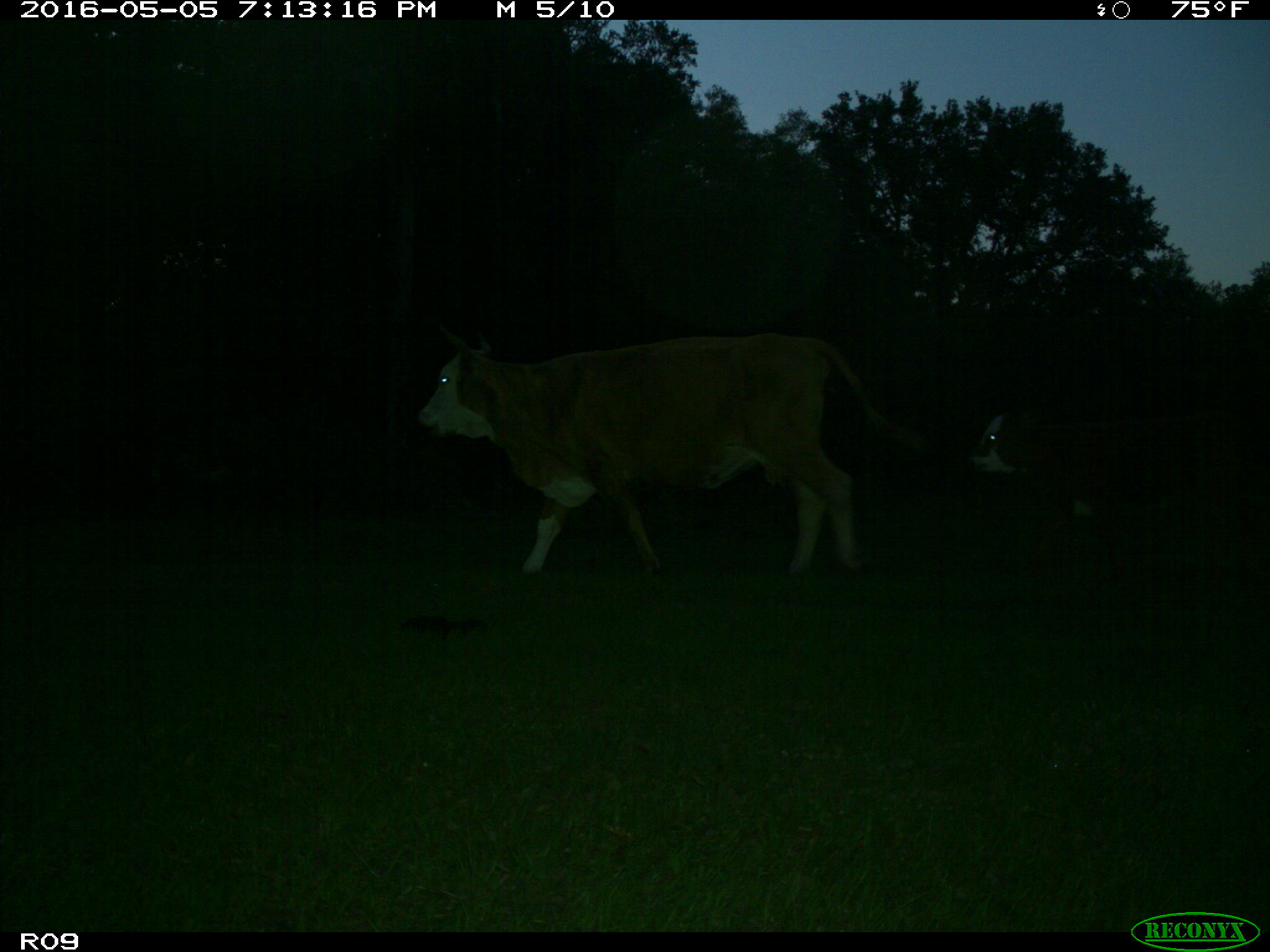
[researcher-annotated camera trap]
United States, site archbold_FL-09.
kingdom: Animalia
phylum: Chordata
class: Mammalia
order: Artiodactyla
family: Bovidae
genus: Bos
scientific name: Bos taurus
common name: domestic cow